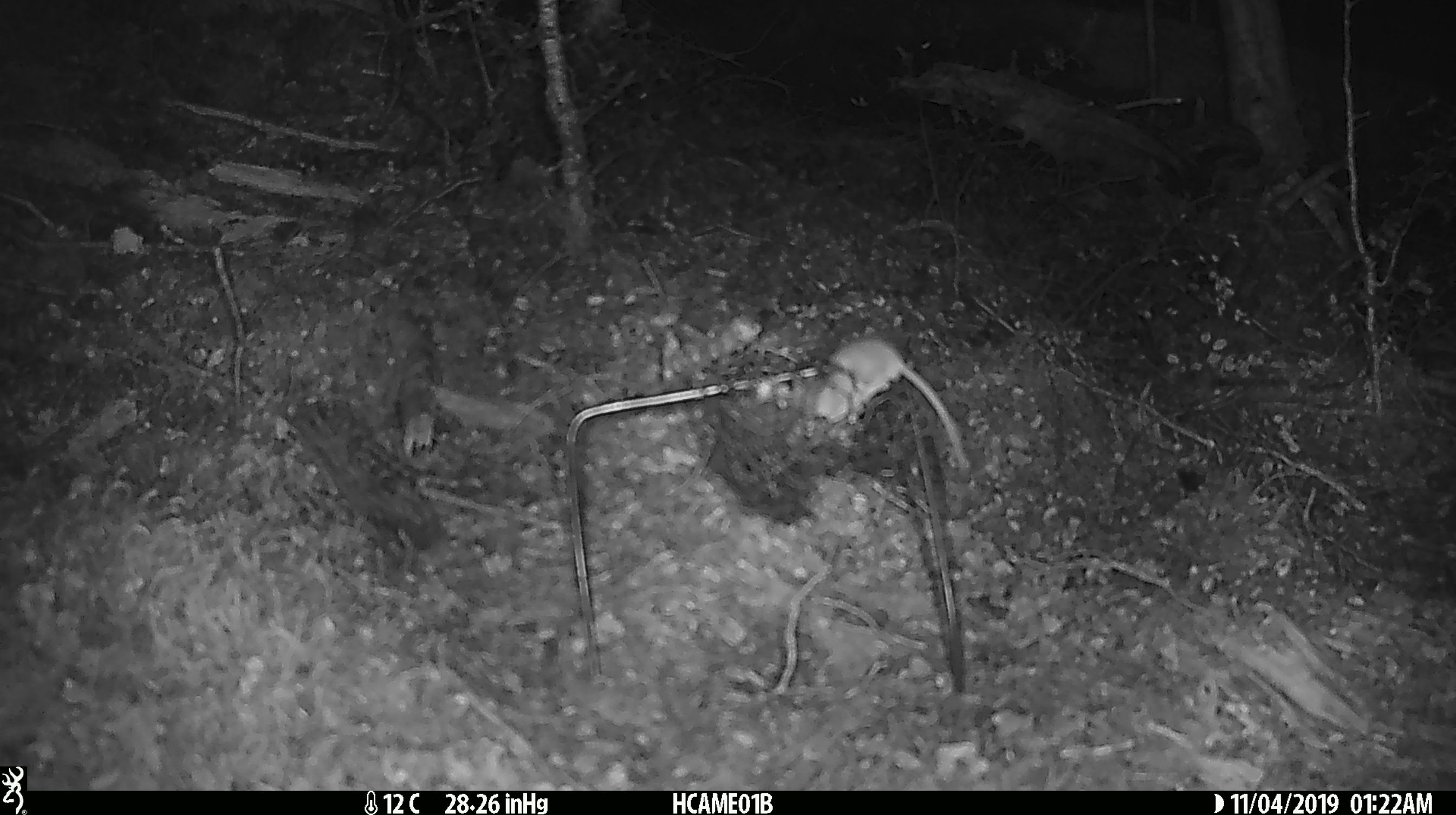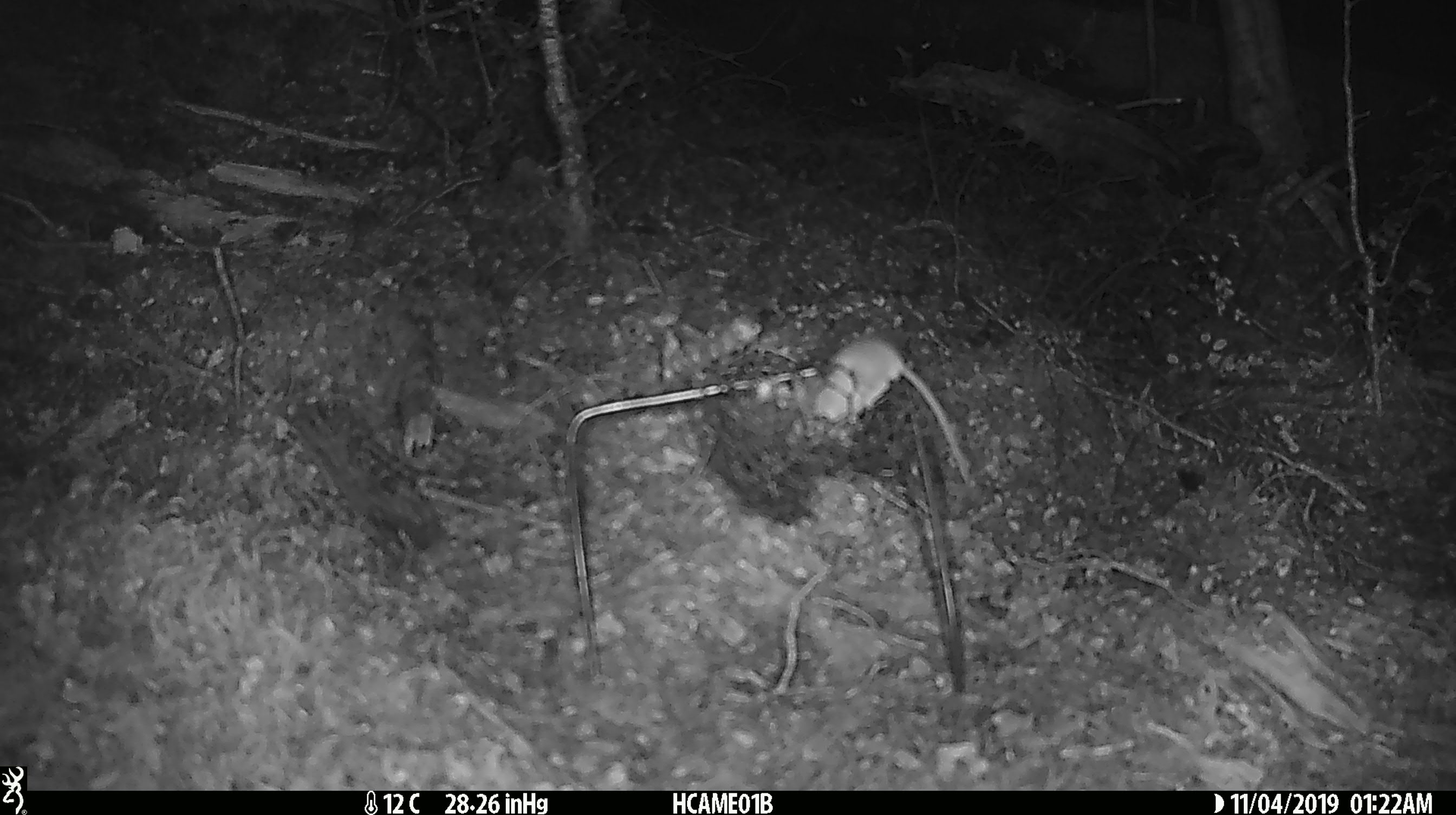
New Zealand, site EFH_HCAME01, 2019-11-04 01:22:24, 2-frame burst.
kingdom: Animalia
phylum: Chordata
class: Mammalia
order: Rodentia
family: Muridae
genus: Mus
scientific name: Mus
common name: mouse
Mouse (Mus).